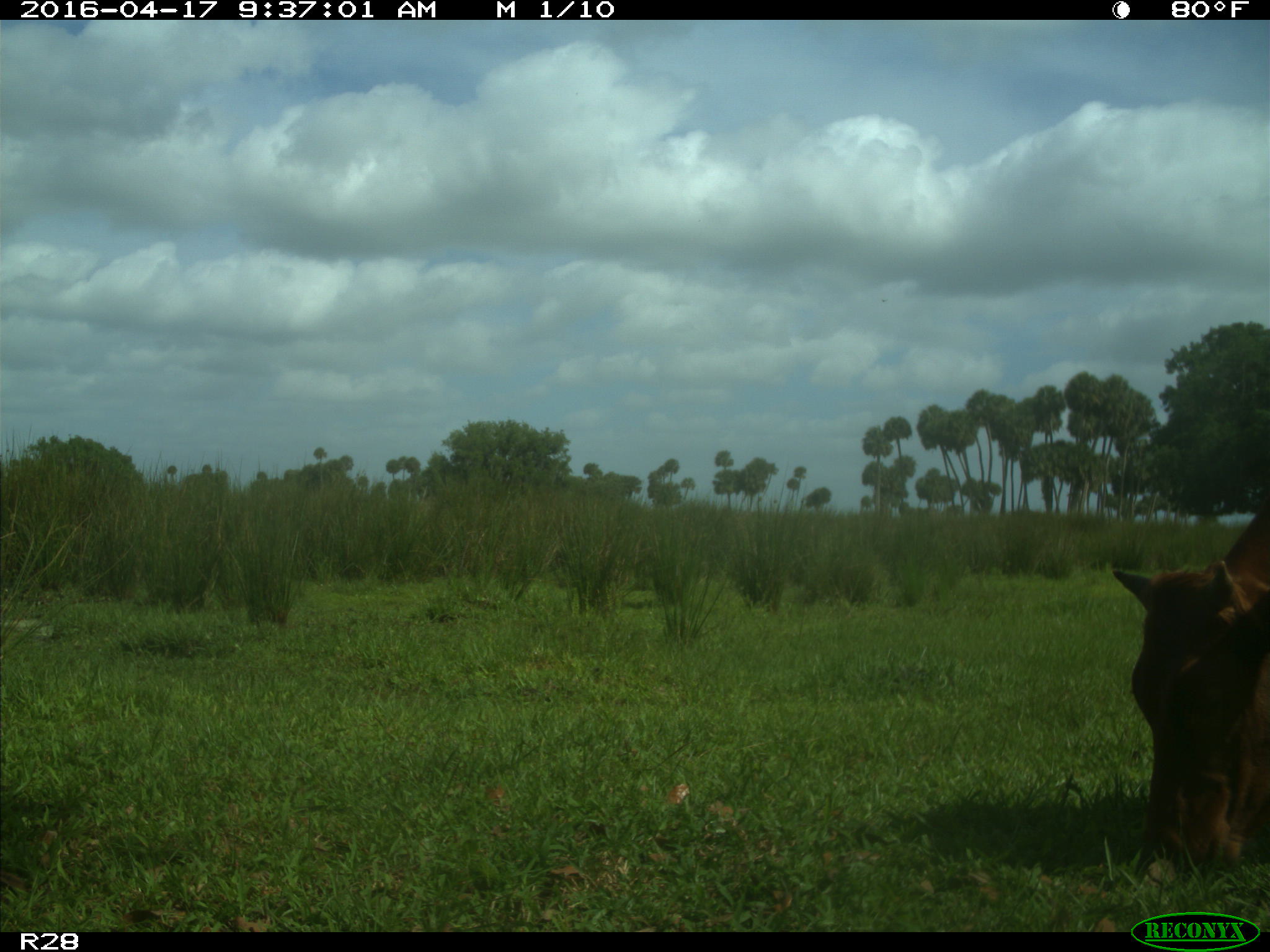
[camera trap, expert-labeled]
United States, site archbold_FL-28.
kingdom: Animalia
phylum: Chordata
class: Mammalia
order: Artiodactyla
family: Bovidae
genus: Bos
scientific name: Bos taurus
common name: domestic cow